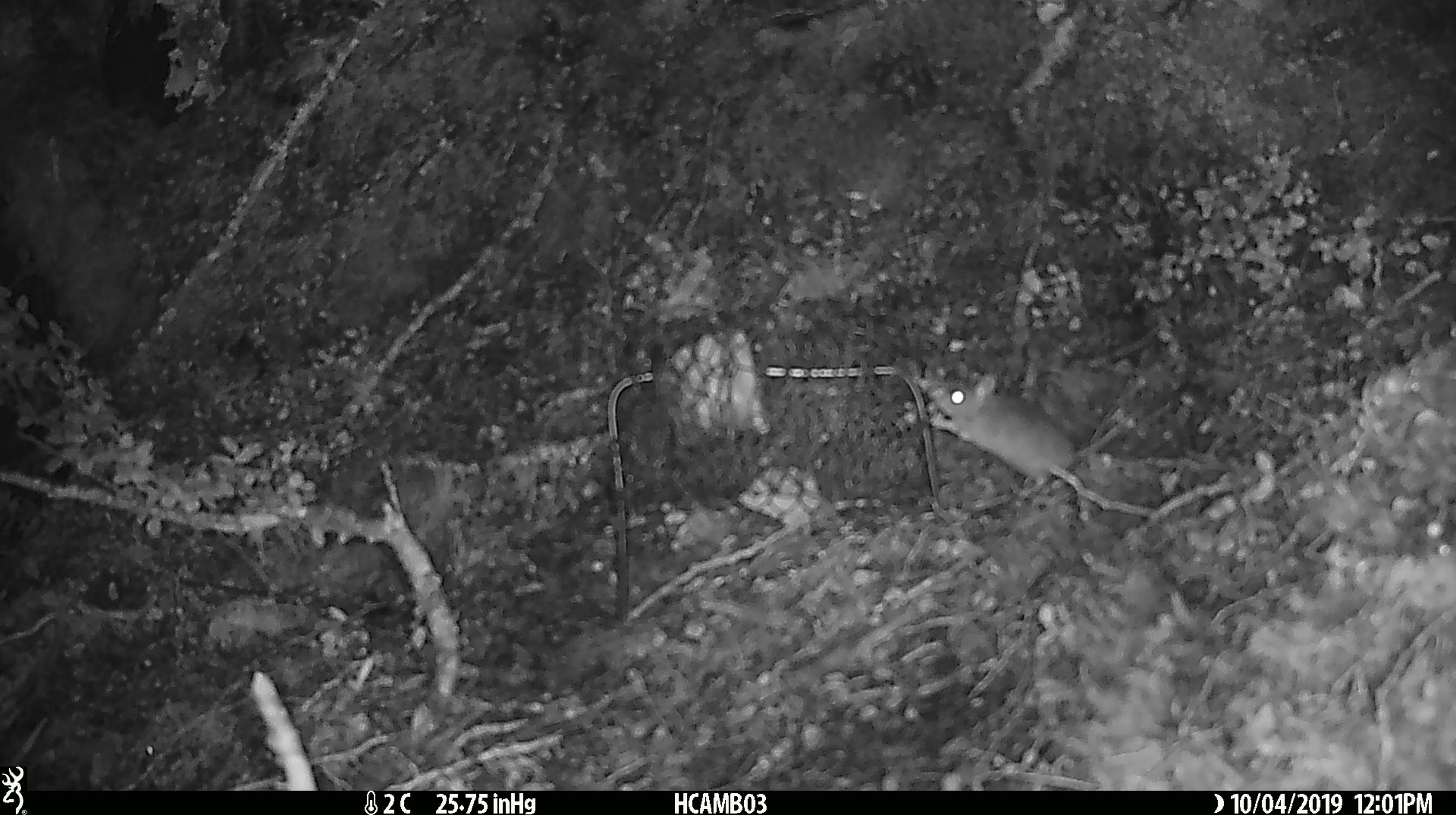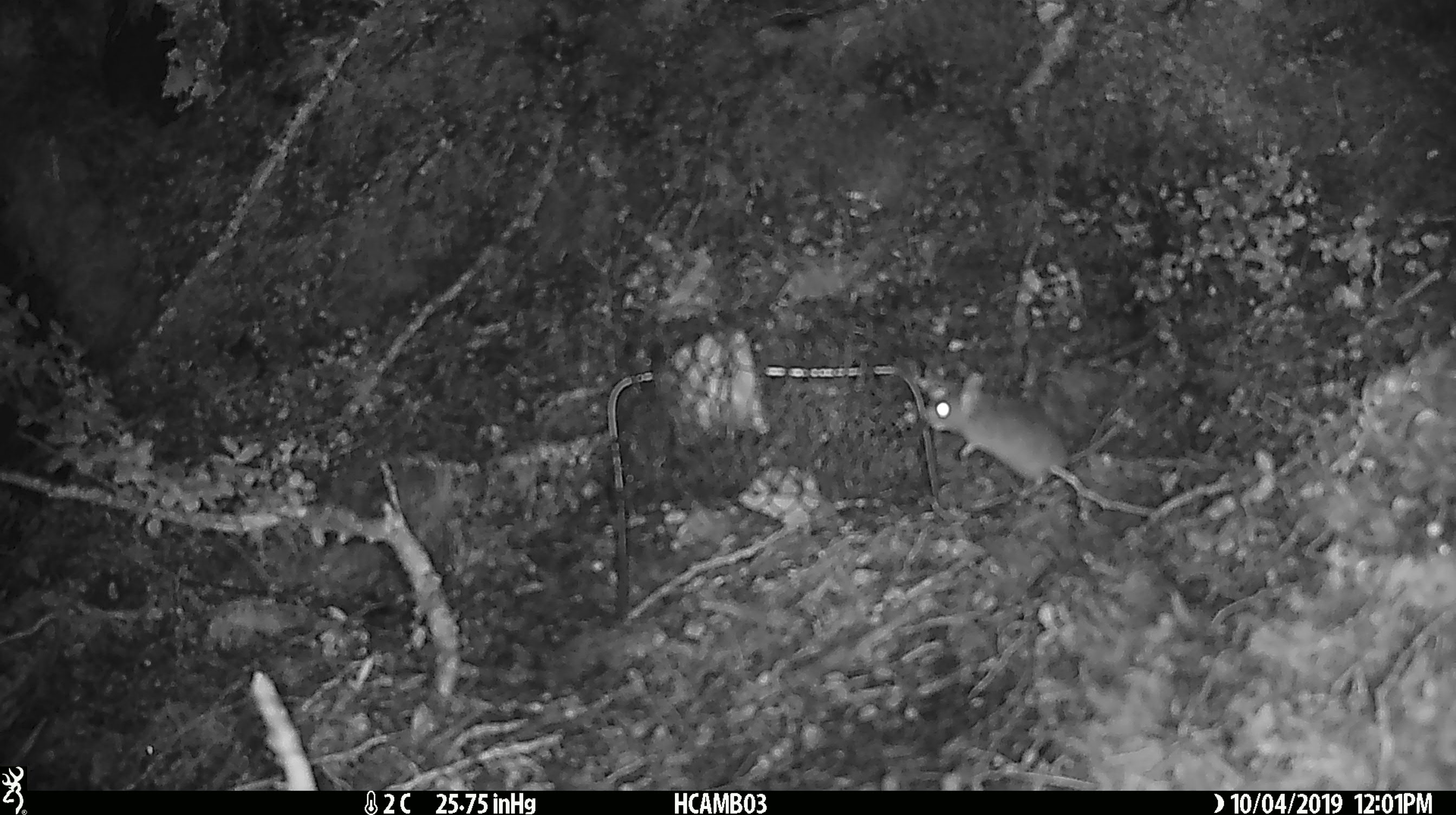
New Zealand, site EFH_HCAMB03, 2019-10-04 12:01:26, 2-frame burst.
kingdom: Animalia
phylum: Chordata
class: Mammalia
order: Rodentia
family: Muridae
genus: Mus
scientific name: Mus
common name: mouse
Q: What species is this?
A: Mouse (Mus).